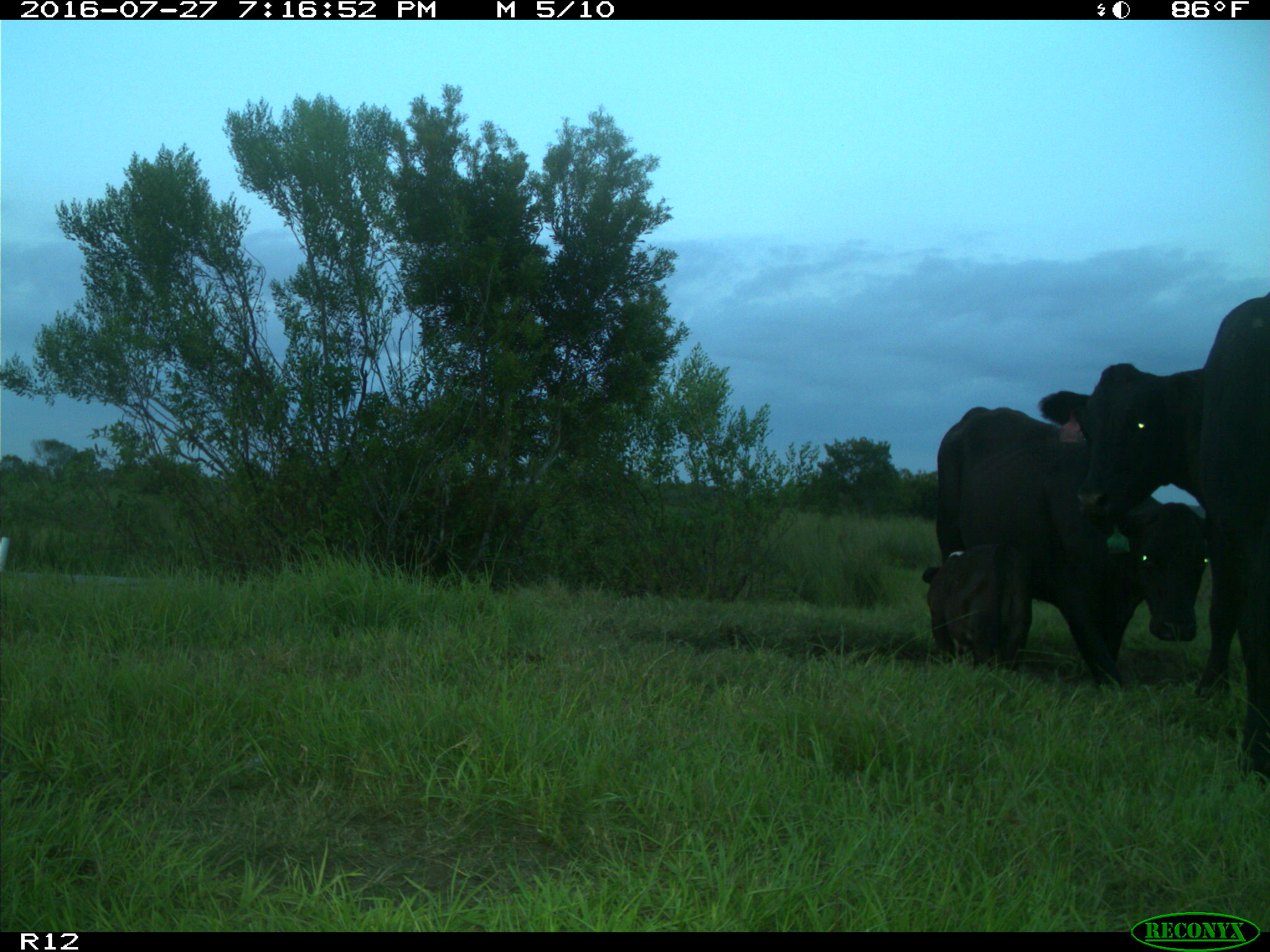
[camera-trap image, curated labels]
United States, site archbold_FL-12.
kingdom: Animalia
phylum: Chordata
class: Mammalia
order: Artiodactyla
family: Bovidae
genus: Bos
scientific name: Bos taurus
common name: domestic cow